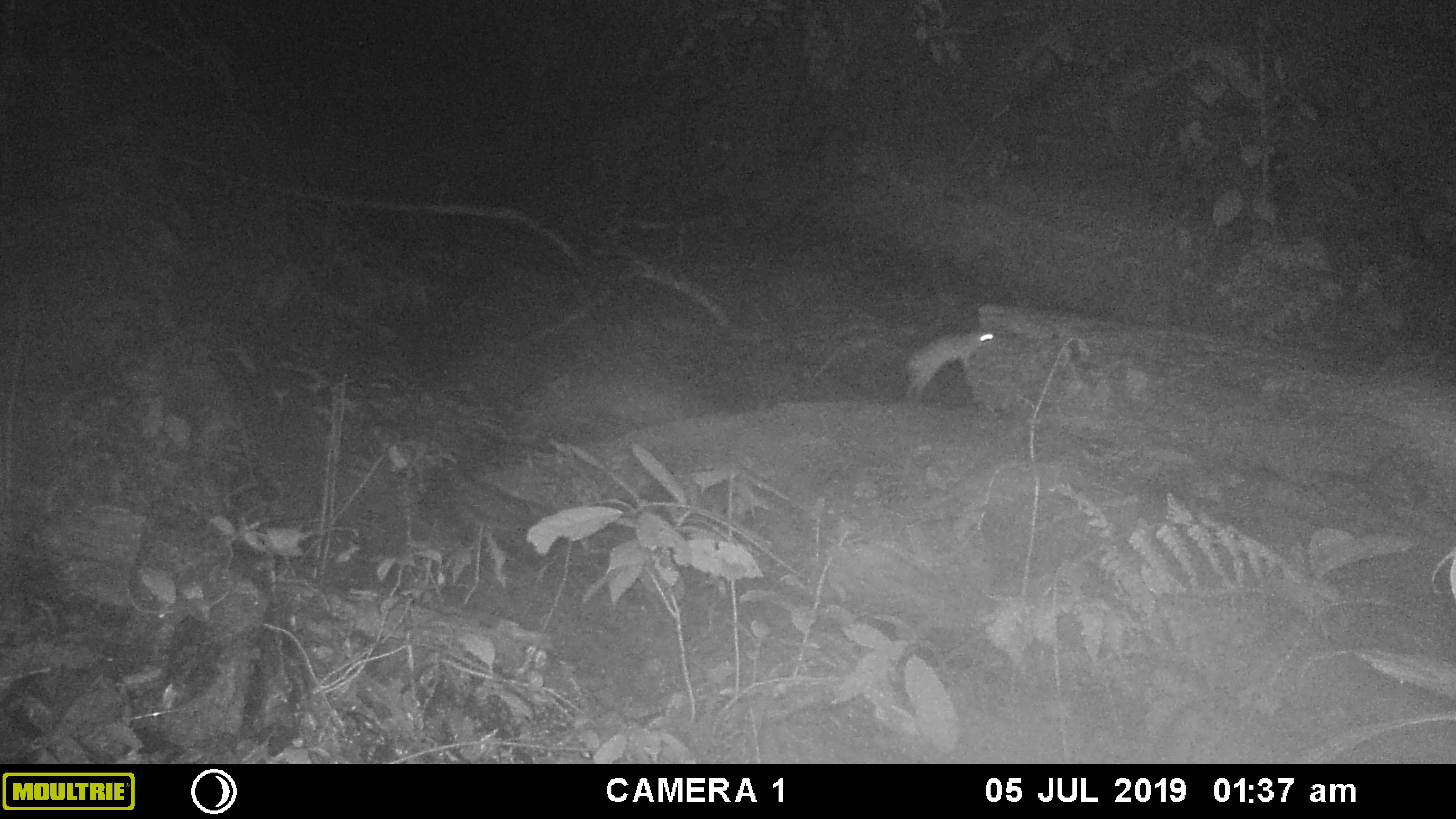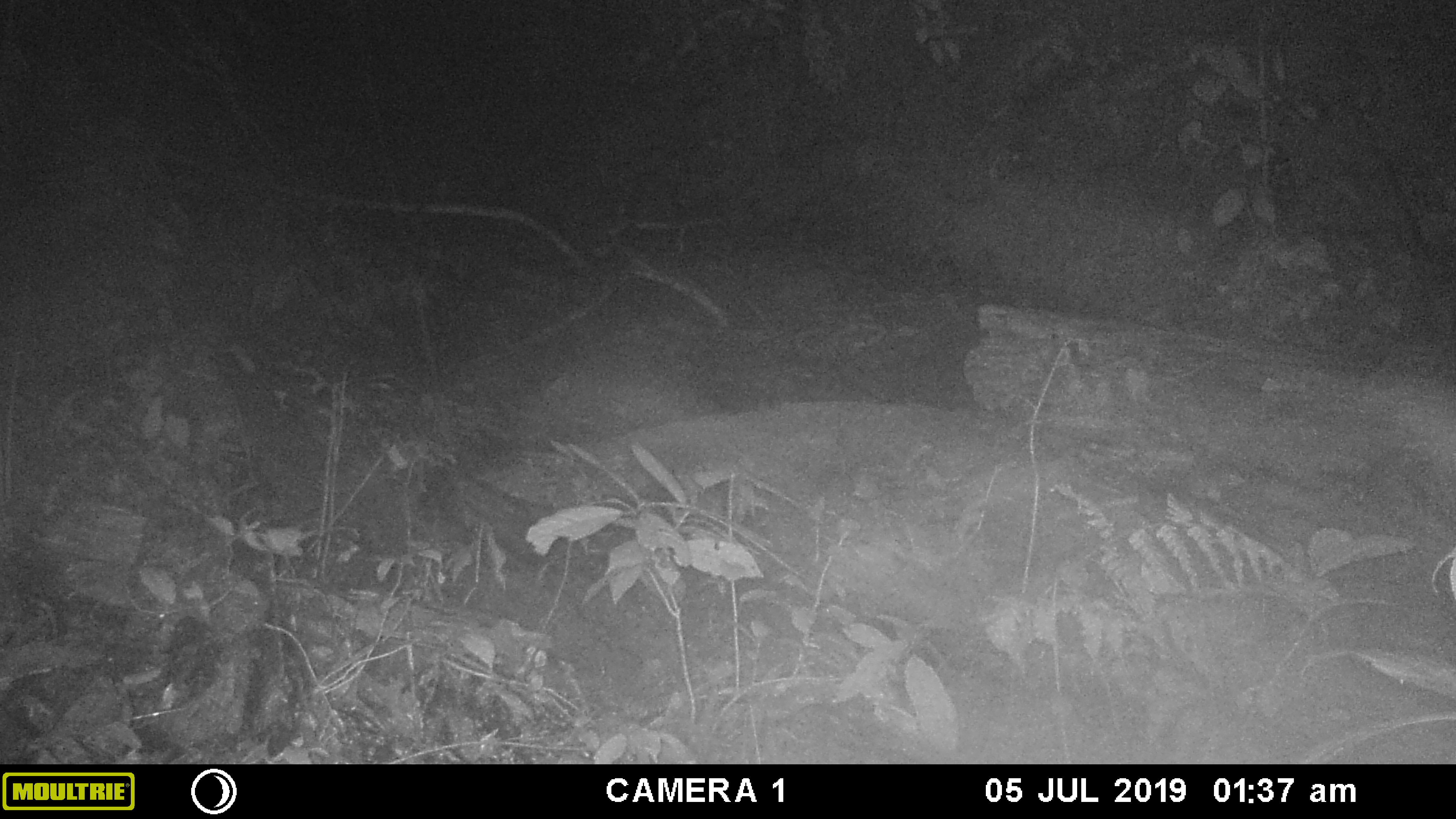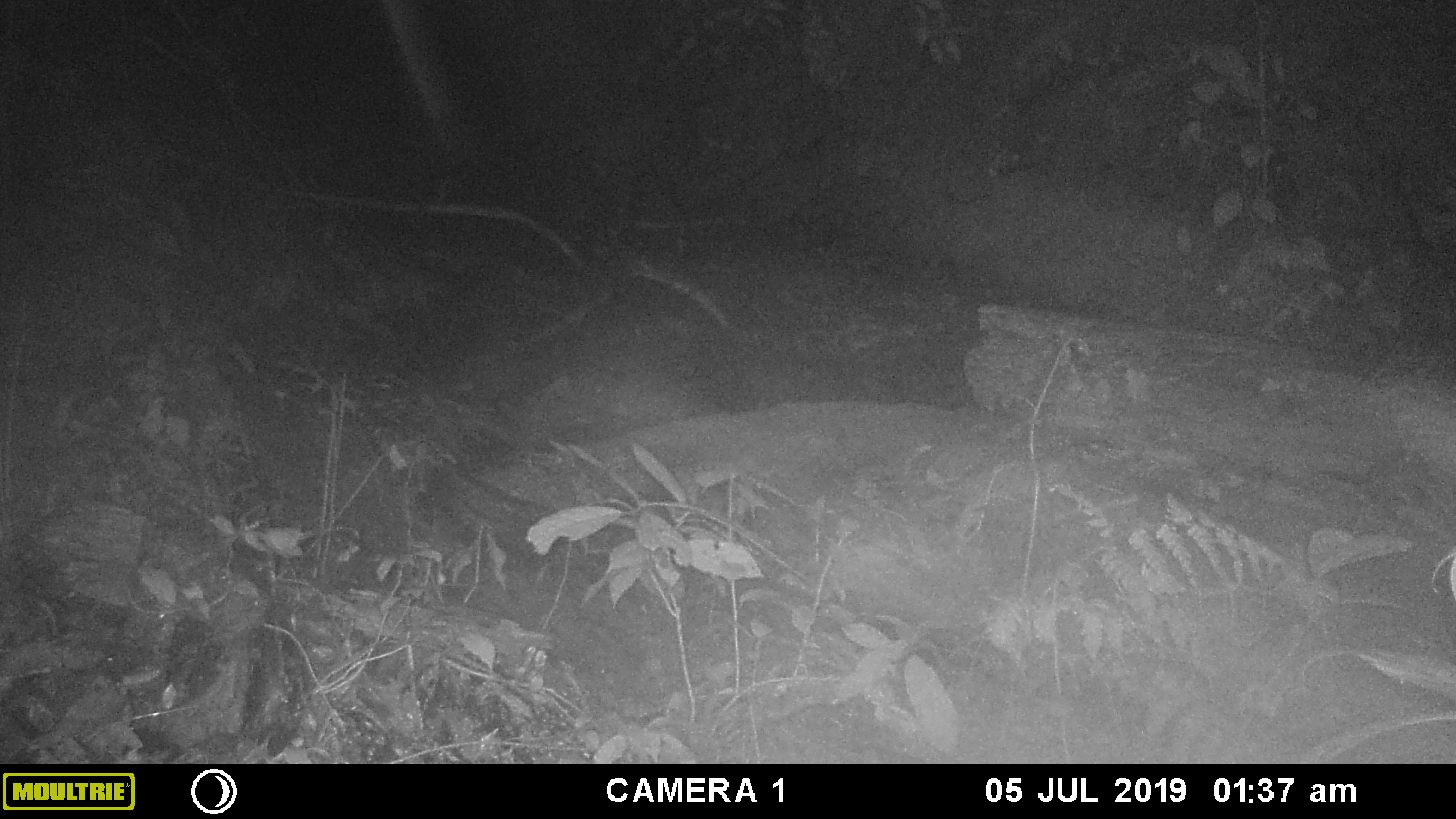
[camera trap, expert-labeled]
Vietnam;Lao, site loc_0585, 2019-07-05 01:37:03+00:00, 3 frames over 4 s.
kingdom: Animalia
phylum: Chordata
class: Mammalia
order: Rodentia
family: Muridae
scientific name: Muridae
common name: old-world mice and rats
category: unidentified murid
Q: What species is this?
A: Unidentified murid (old-world mice and rats) (Muridae).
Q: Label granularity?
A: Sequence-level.